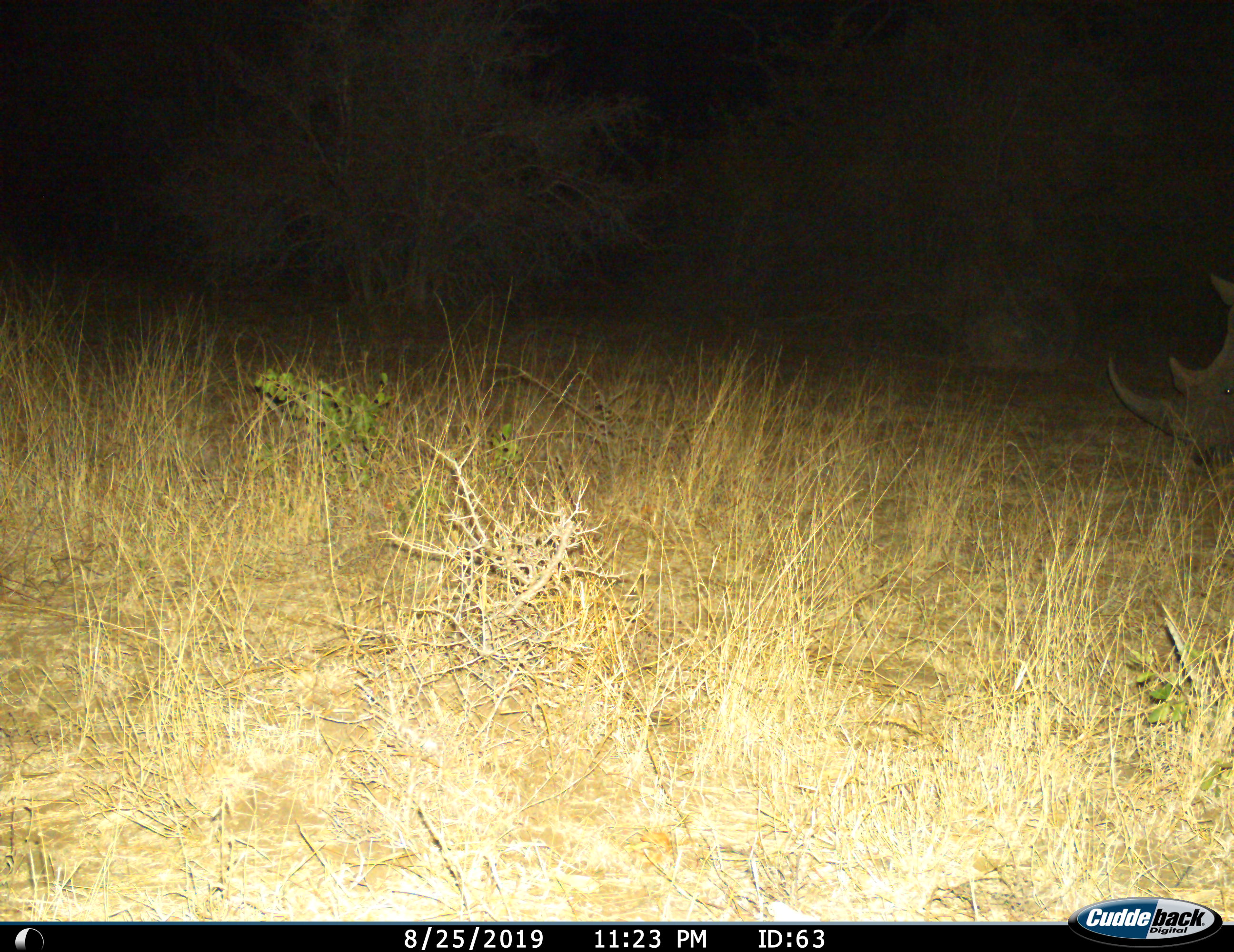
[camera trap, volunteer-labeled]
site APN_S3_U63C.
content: unidentified animal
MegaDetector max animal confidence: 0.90